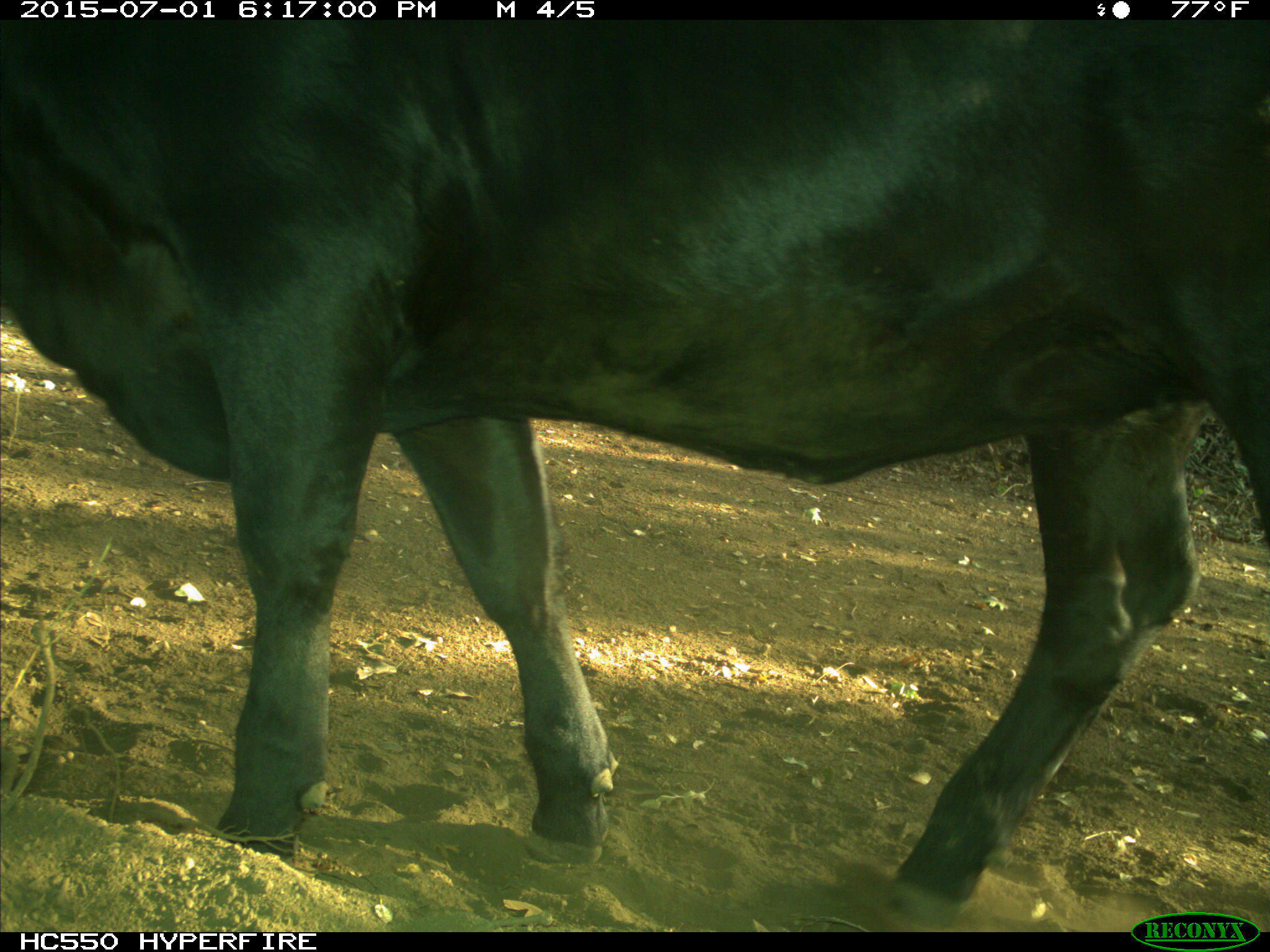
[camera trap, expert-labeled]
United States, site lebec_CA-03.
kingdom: Animalia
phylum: Chordata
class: Mammalia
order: Artiodactyla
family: Bovidae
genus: Bos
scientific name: Bos taurus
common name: domestic cow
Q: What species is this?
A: Bos taurus (domestic cow).